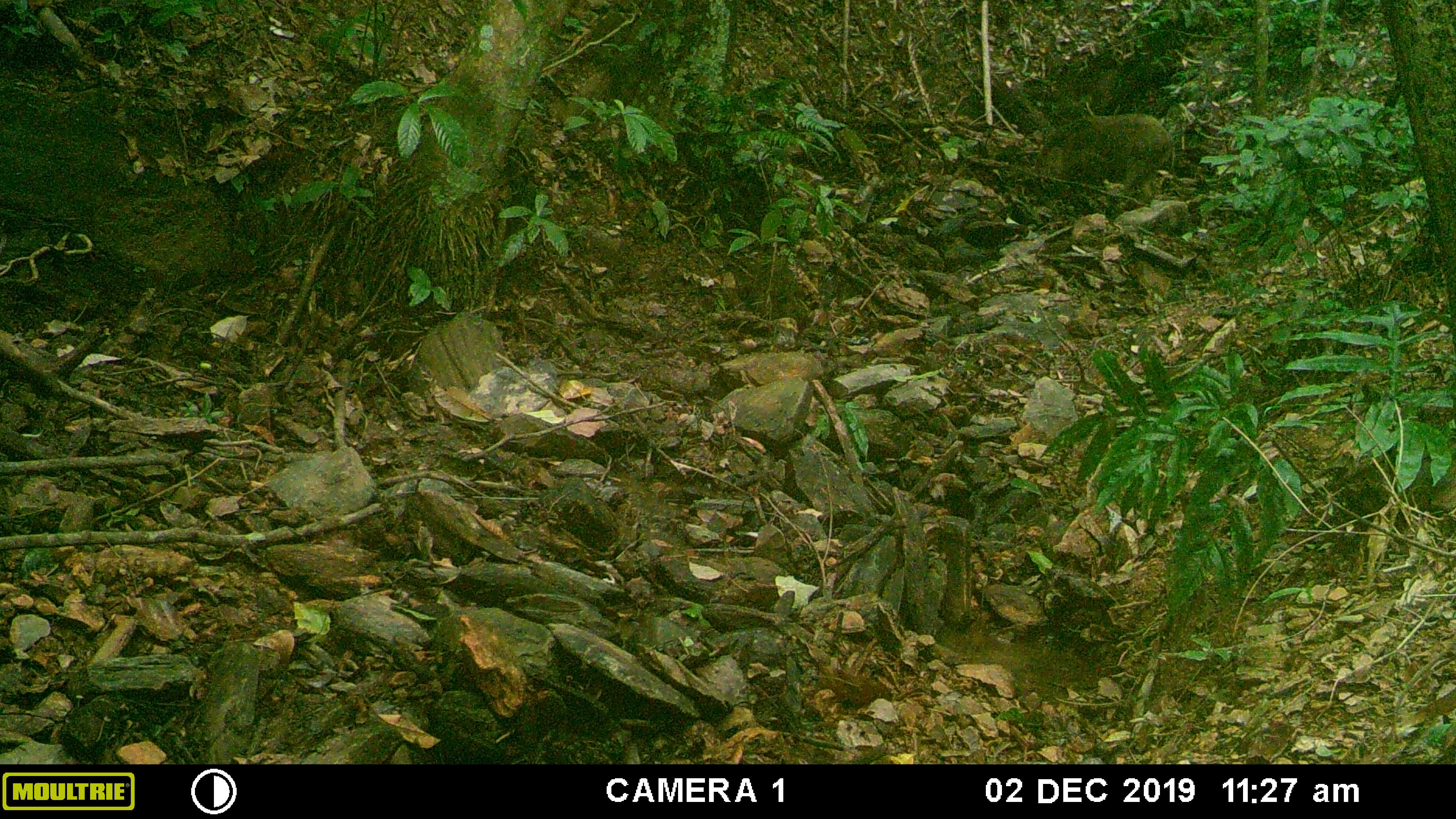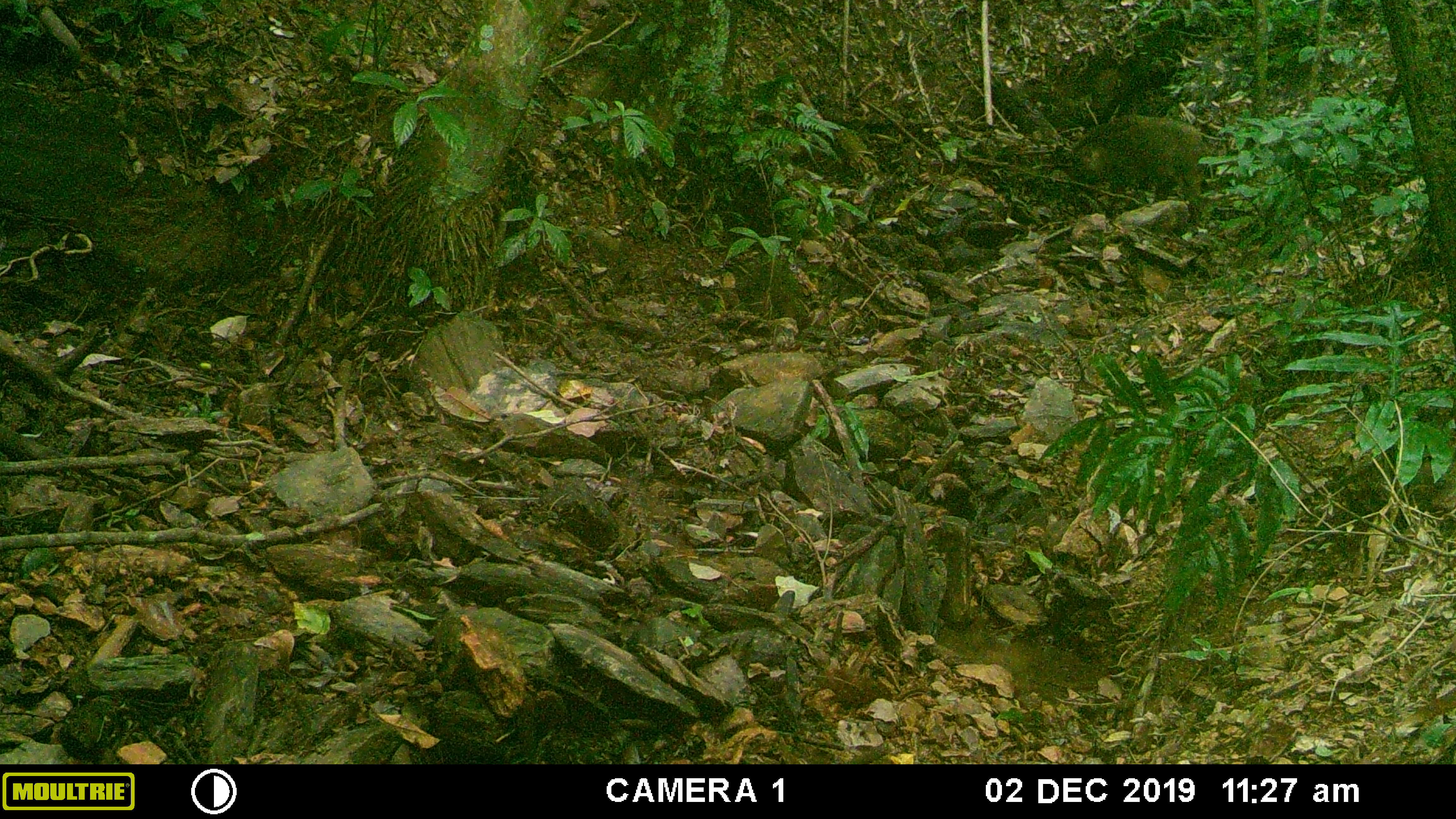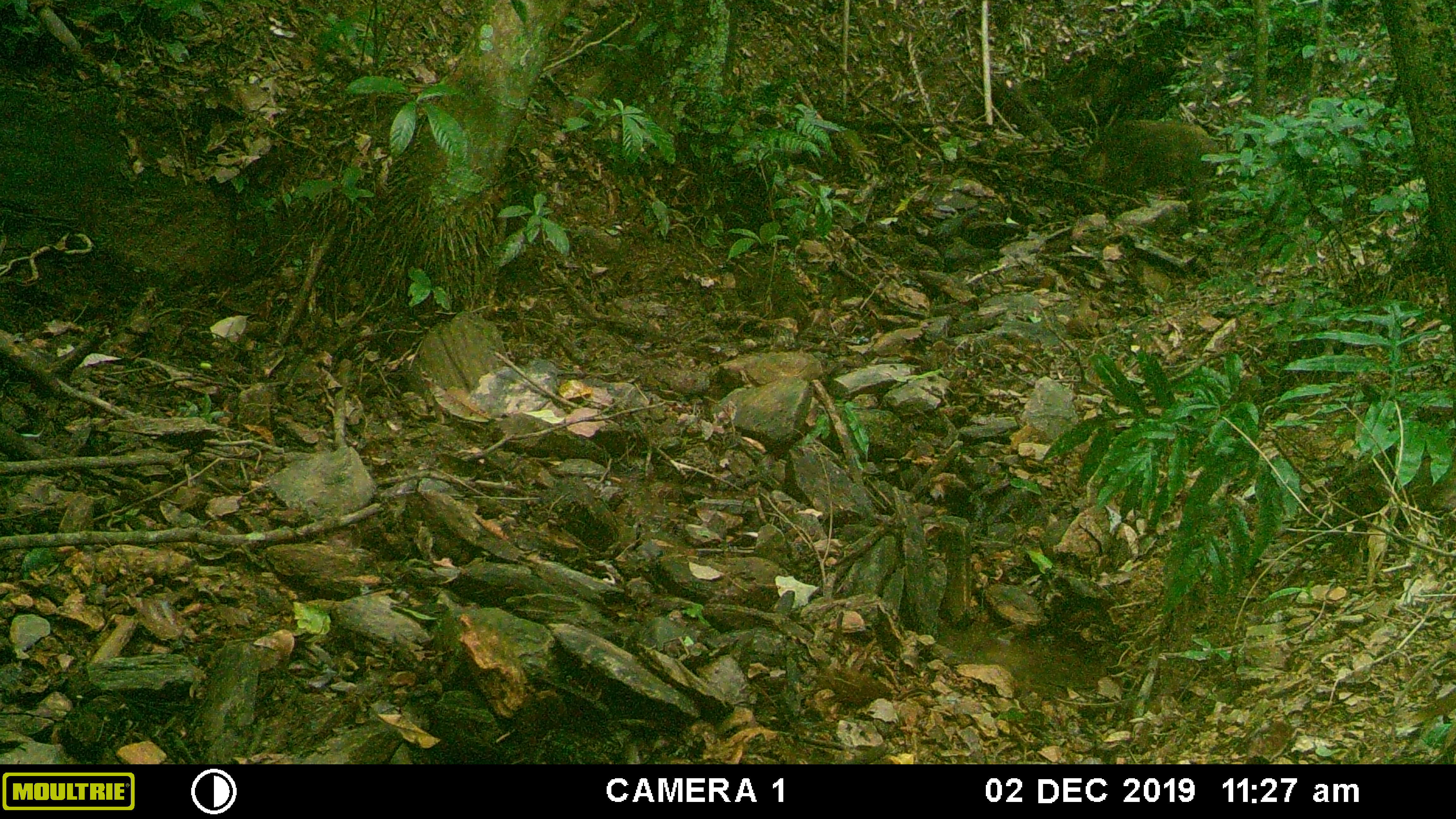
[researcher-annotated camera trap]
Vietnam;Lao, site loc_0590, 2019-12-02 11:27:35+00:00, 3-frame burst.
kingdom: Animalia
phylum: Chordata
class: Mammalia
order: Artiodactyla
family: Suidae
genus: Sus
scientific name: Sus scrofa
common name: eurasian wild pig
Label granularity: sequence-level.